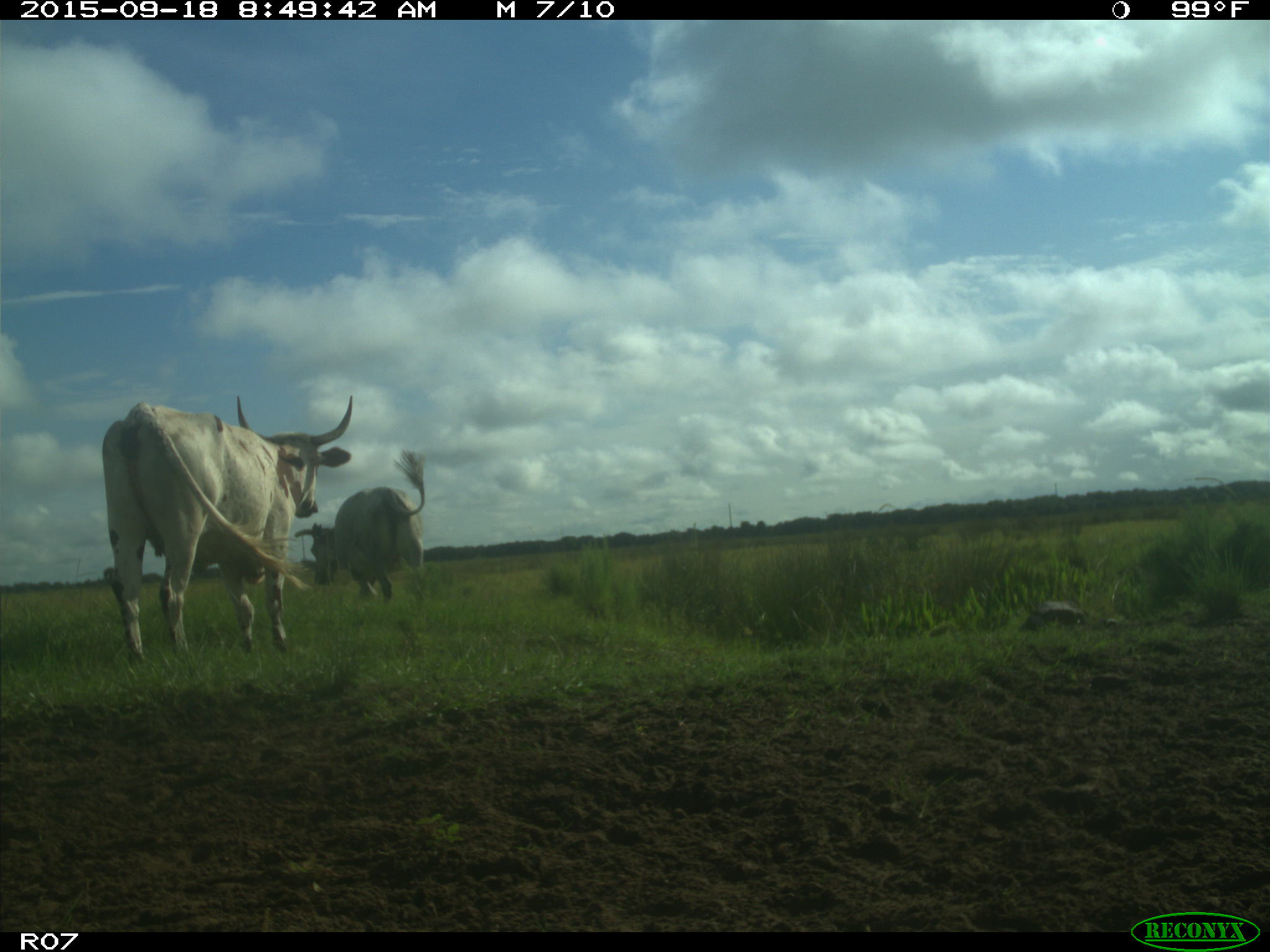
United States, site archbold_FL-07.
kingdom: Animalia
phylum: Chordata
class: Mammalia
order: Artiodactyla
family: Bovidae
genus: Bos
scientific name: Bos taurus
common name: domestic cow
Bos taurus (domestic cow).